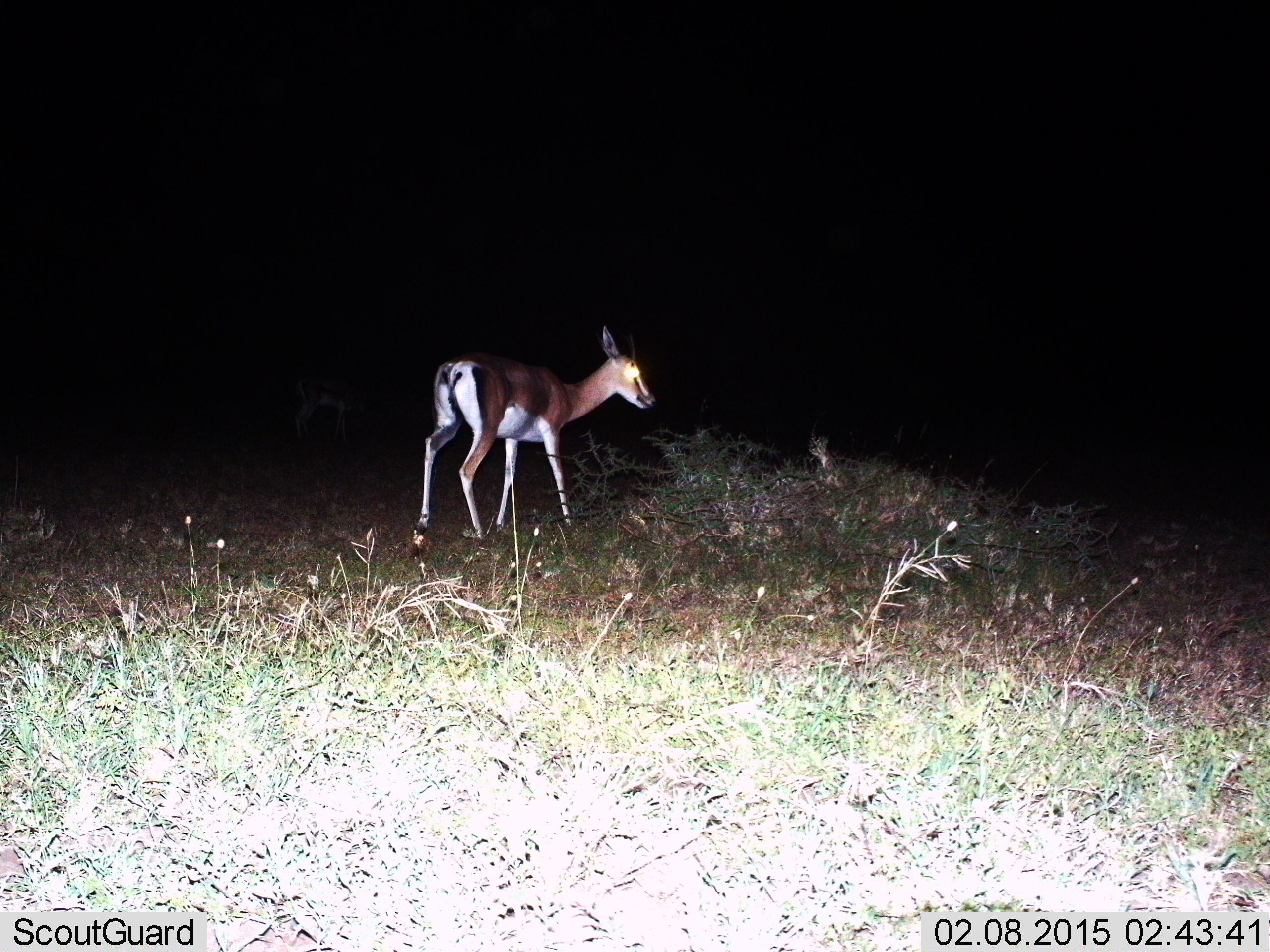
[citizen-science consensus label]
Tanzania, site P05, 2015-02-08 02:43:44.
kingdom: Animalia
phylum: Chordata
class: Mammalia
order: Artiodactyla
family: Bovidae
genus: Nanger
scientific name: Nanger granti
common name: grant's gazelle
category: gazellegrants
Gazellegrants (grant's gazelle) (Nanger granti), count 1. Behavior (volunteer vote fractions): standing 90%, resting 0%, moving 10%, interacting 0%. Young present (vote fraction): 0%. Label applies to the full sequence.